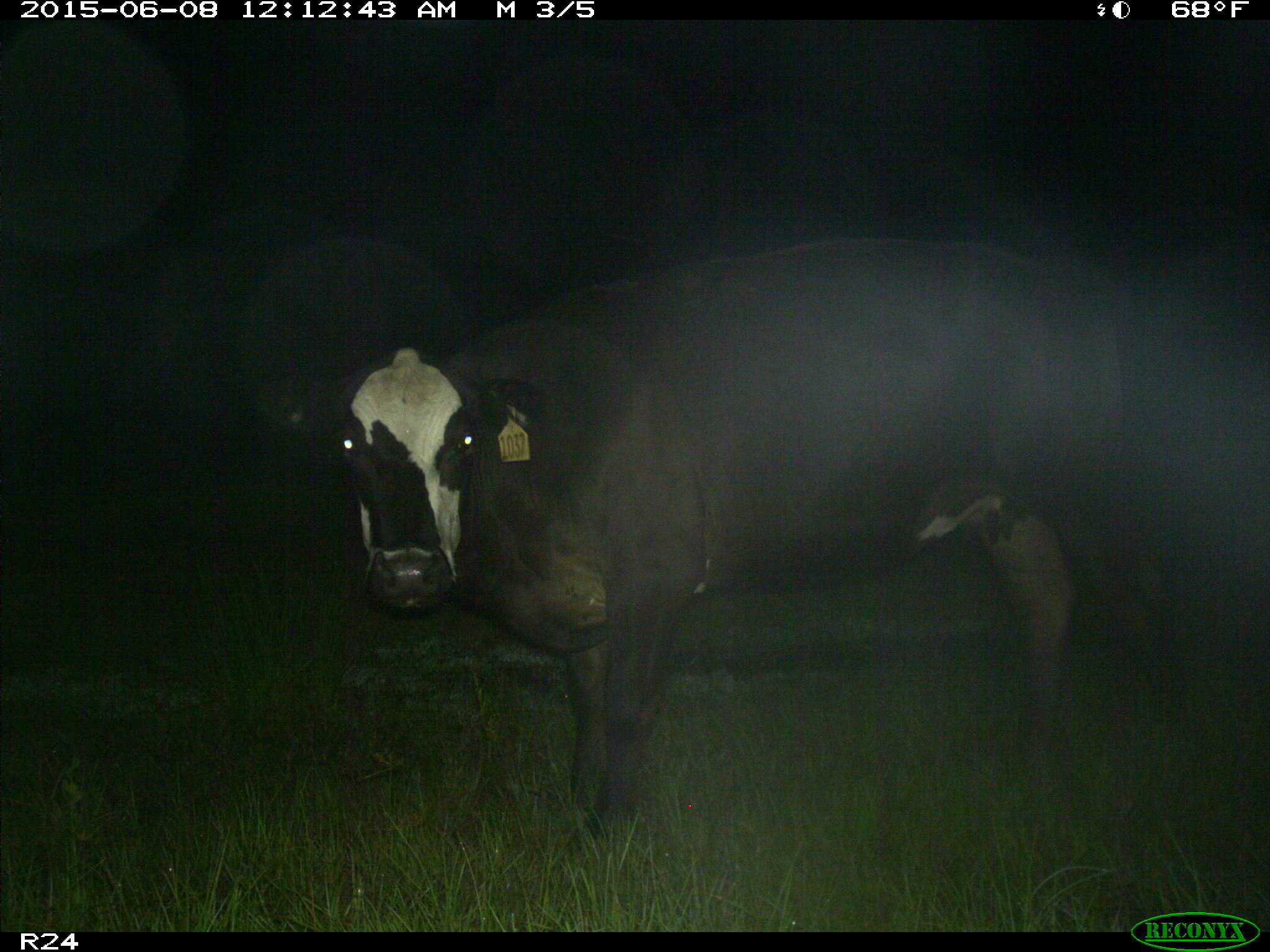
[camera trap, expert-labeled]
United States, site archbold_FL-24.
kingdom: Animalia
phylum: Chordata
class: Mammalia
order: Artiodactyla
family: Cervidae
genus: Odocoileus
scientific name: Odocoileus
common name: deer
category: unidentified deer